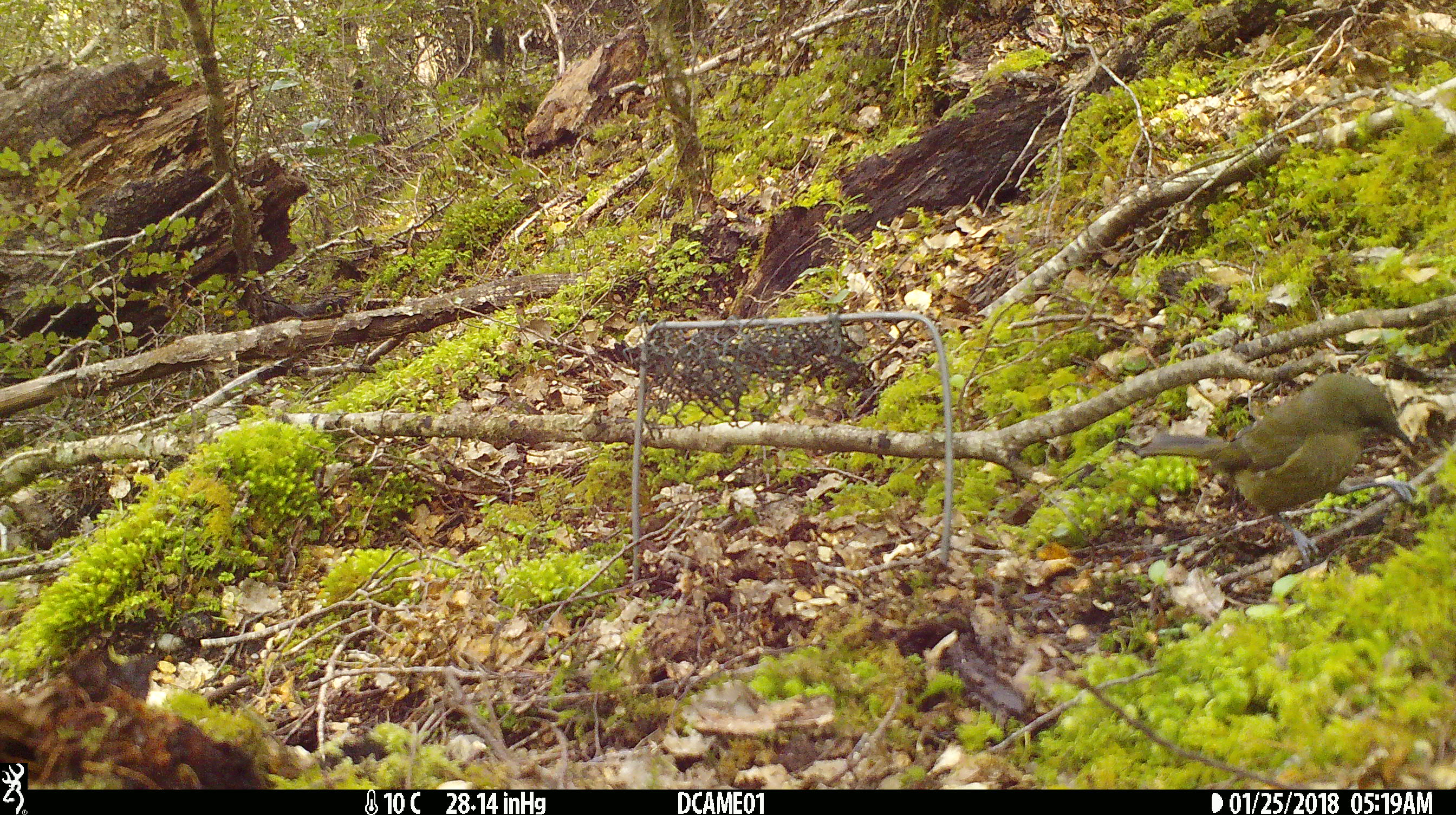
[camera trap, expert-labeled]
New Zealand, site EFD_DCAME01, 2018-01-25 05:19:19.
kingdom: Animalia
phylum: Chordata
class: Aves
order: Passeriformes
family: Meliphagidae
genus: Anthornis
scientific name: Anthornis melanura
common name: new zealand bellbird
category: bellbird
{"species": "bellbird (new zealand bellbird) (Anthornis melanura)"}